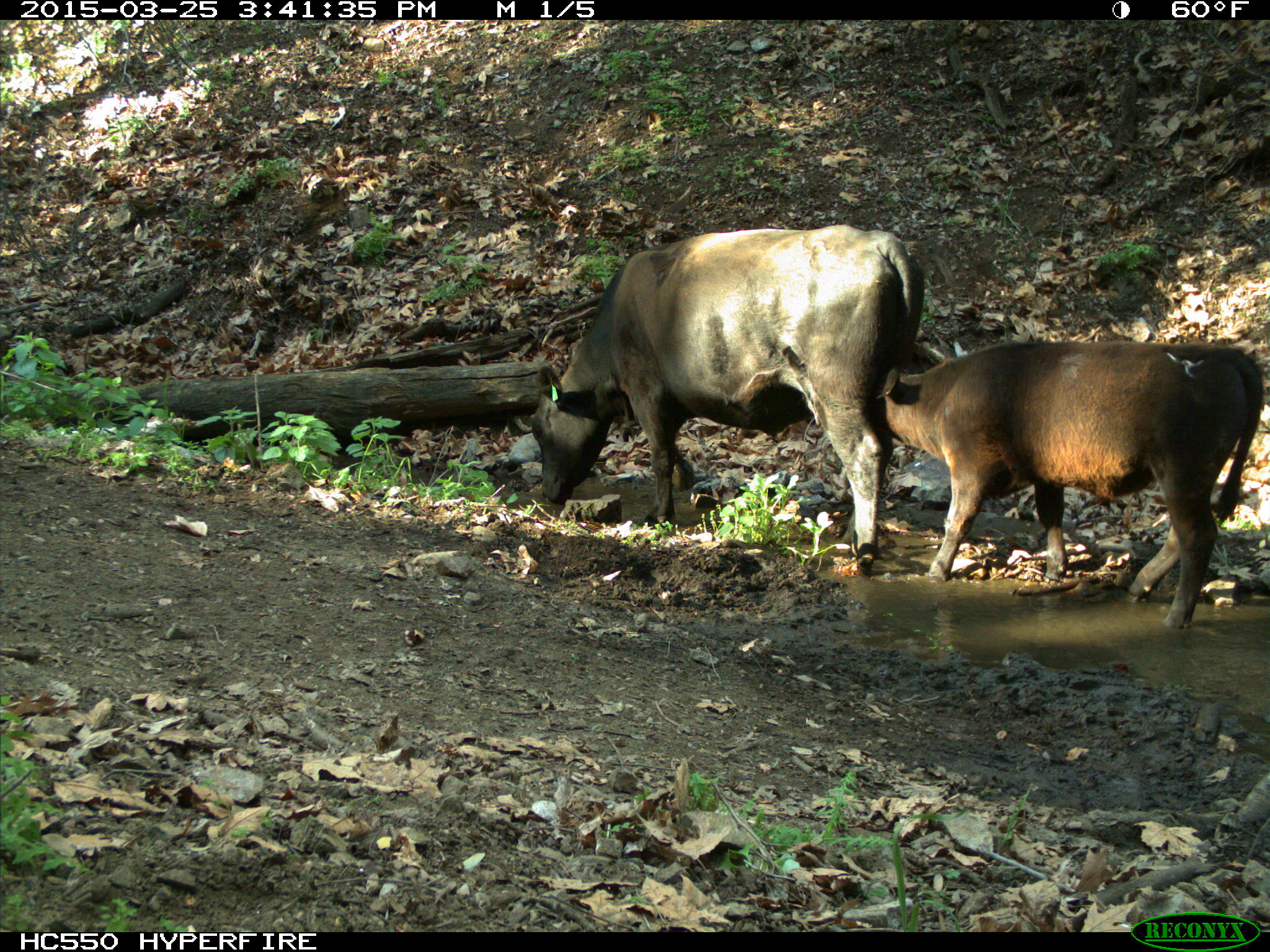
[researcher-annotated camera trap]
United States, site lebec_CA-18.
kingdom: Animalia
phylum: Chordata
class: Mammalia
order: Artiodactyla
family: Bovidae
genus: Bos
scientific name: Bos taurus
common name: domestic cow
Bos taurus (domestic cow).